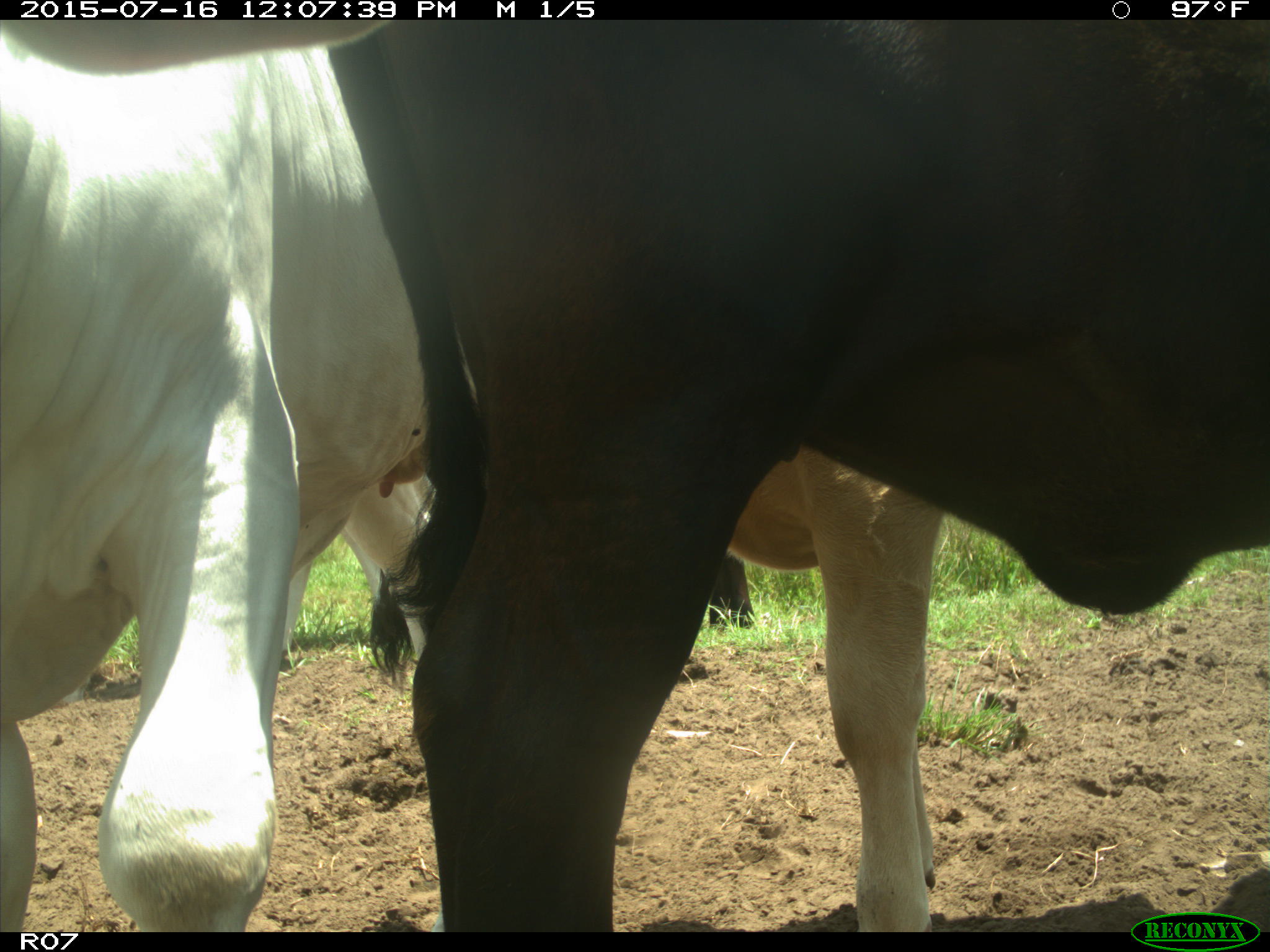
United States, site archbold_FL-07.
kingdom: Animalia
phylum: Chordata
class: Mammalia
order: Artiodactyla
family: Bovidae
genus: Bos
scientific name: Bos taurus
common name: domestic cow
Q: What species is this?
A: Bos taurus (domestic cow).